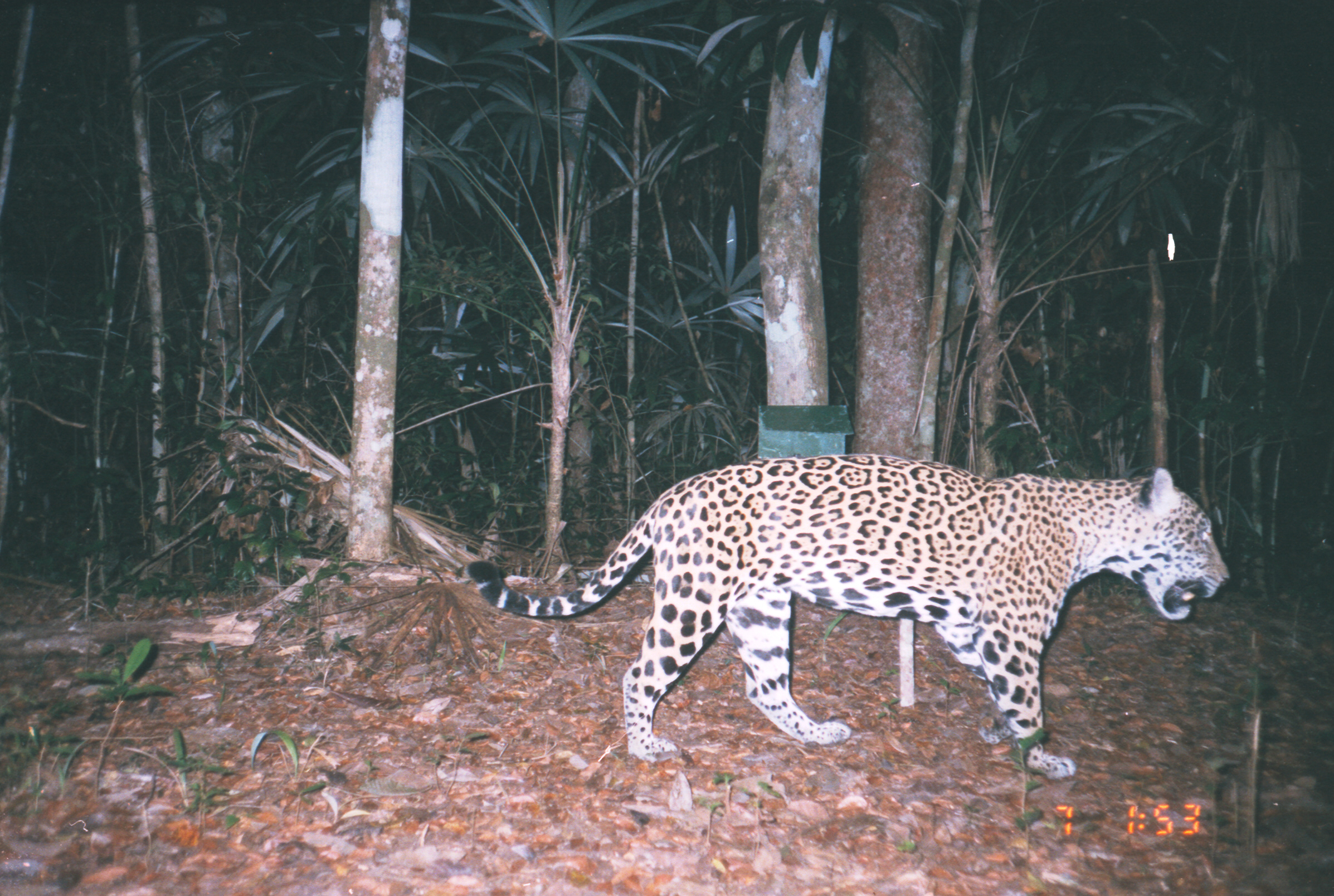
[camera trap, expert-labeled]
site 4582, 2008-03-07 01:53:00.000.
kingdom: Animalia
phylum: Chordata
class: Mammalia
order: Carnivora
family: Felidae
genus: Panthera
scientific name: Panthera onca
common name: jaguar